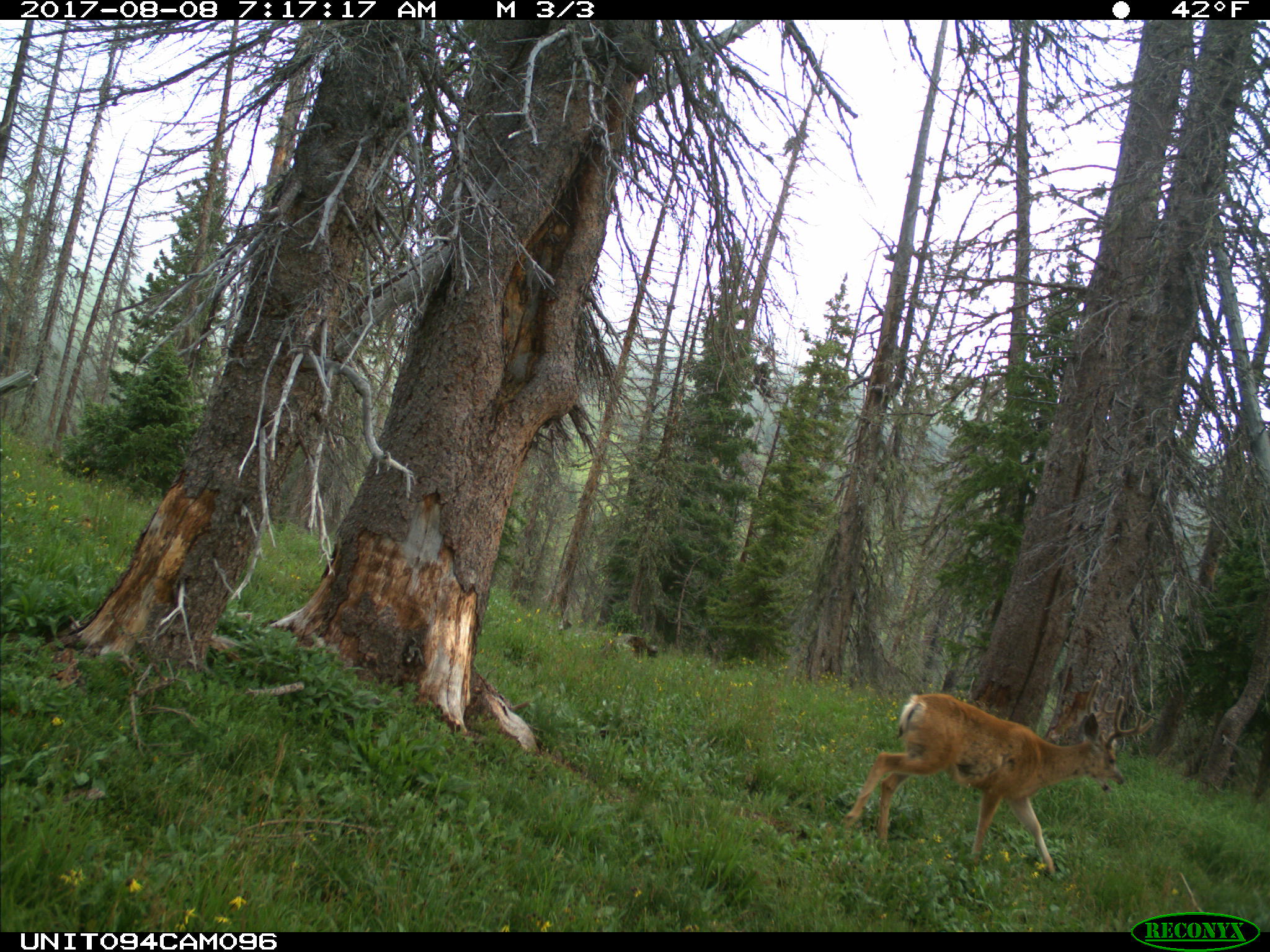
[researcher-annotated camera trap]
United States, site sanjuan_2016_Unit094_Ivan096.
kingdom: Animalia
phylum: Chordata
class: Mammalia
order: Artiodactyla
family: Cervidae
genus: Odocoileus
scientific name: Odocoileus hemionus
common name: mule deer